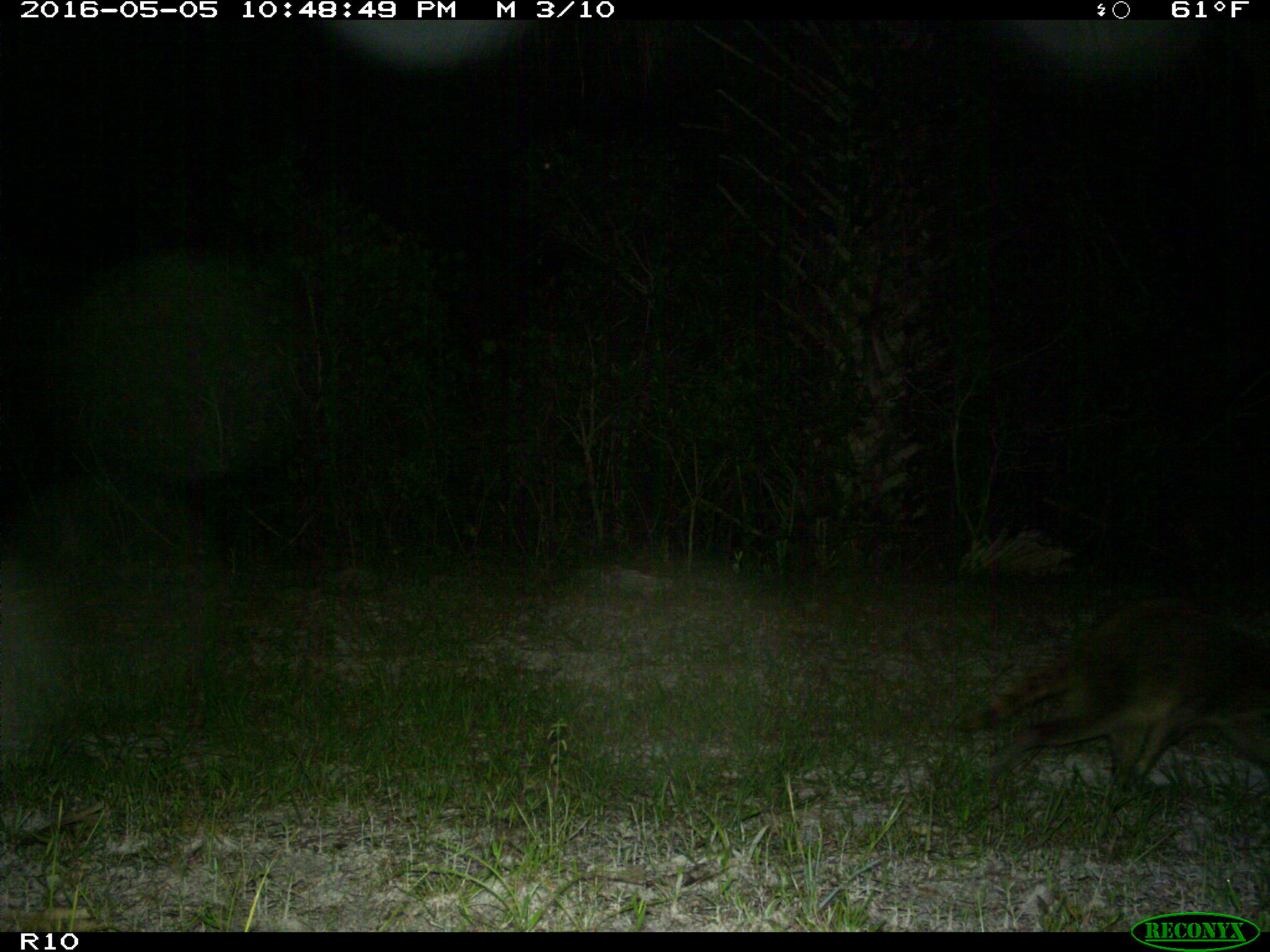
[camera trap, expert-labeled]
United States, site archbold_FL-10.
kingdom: Animalia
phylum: Chordata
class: Mammalia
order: Carnivora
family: Procyonidae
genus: Procyon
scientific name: Procyon lotor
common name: common raccoon